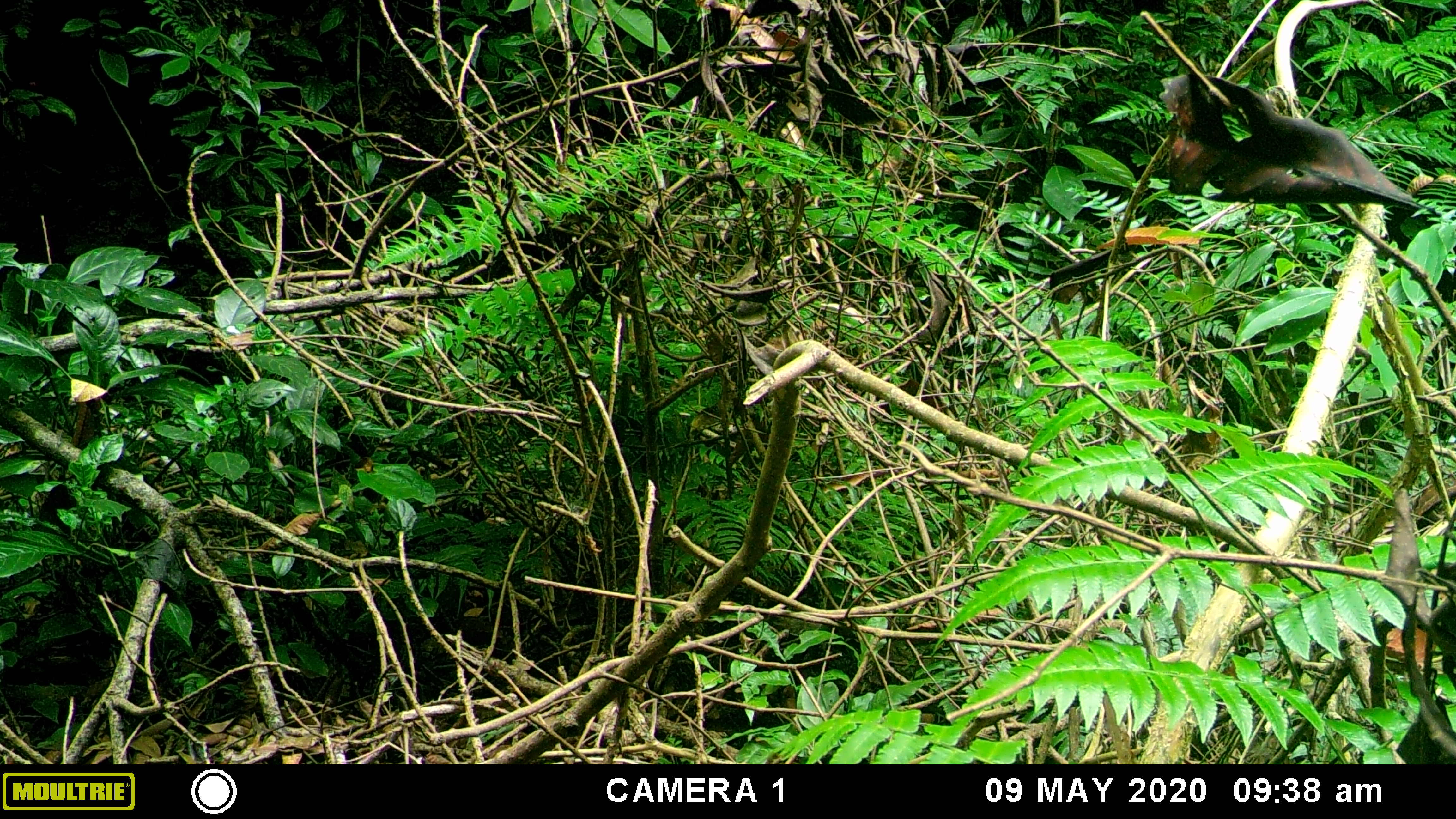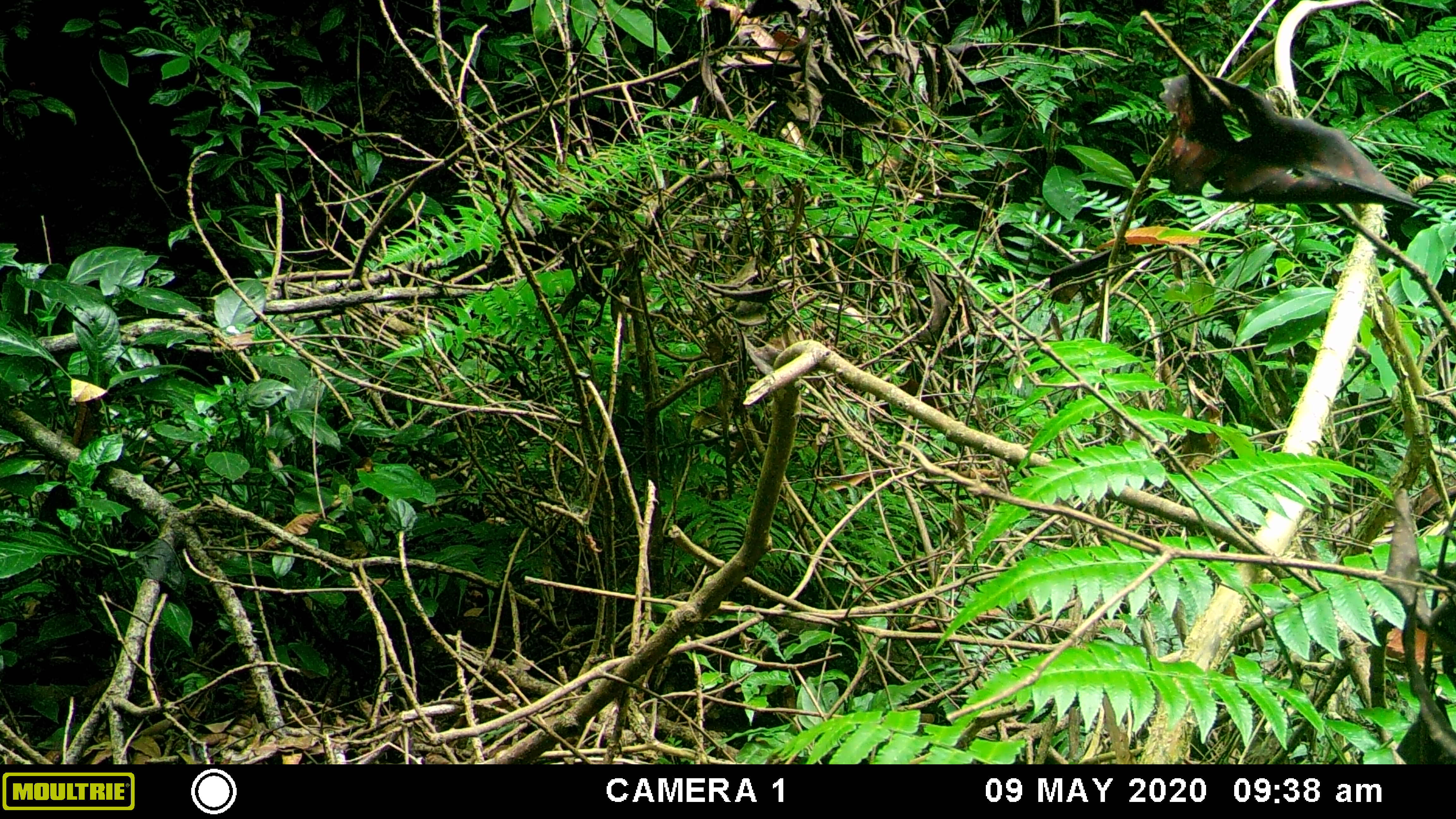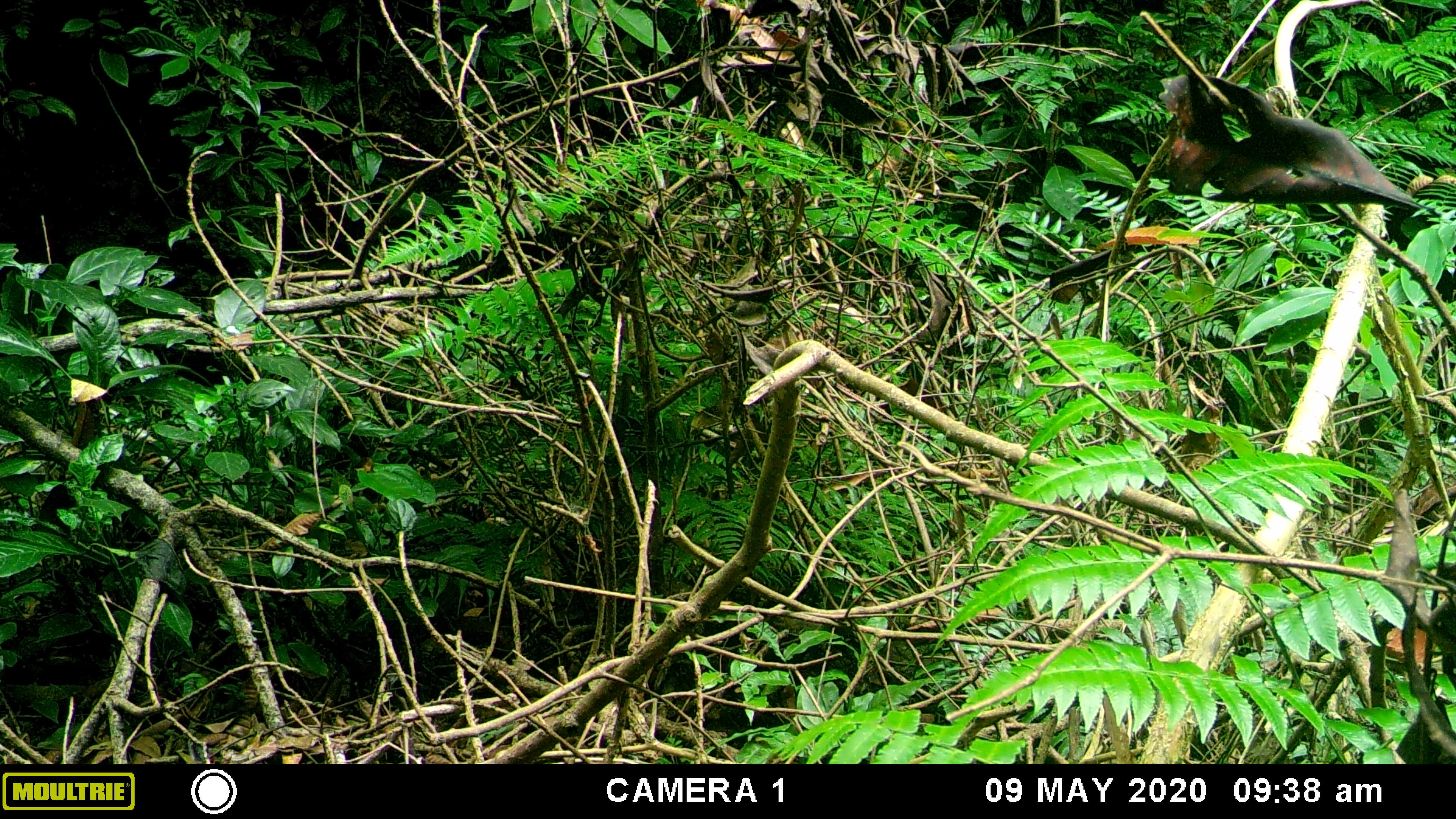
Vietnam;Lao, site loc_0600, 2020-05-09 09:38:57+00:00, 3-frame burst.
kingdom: Animalia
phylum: Chordata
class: Mammalia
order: Rodentia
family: Sciuridae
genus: Dremomys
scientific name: Dremomys rufigenis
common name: red-cheeked squirrel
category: red cheeked squirrel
Red cheeked squirrel (red-cheeked squirrel) (Dremomys rufigenis). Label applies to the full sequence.